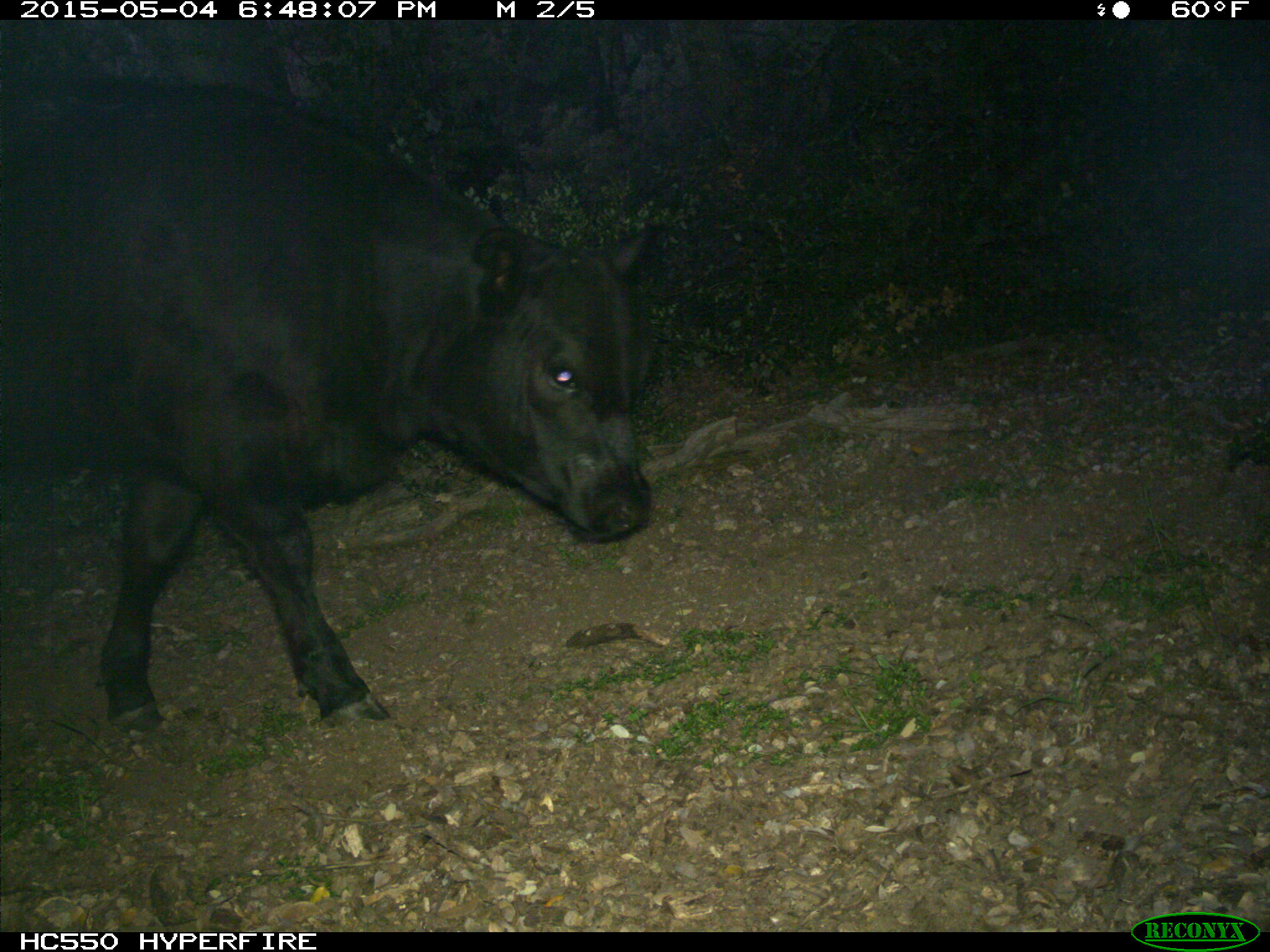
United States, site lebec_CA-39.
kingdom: Animalia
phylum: Chordata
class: Mammalia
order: Artiodactyla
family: Bovidae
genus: Bos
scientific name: Bos taurus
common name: domestic cow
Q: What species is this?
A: Bos taurus (domestic cow).